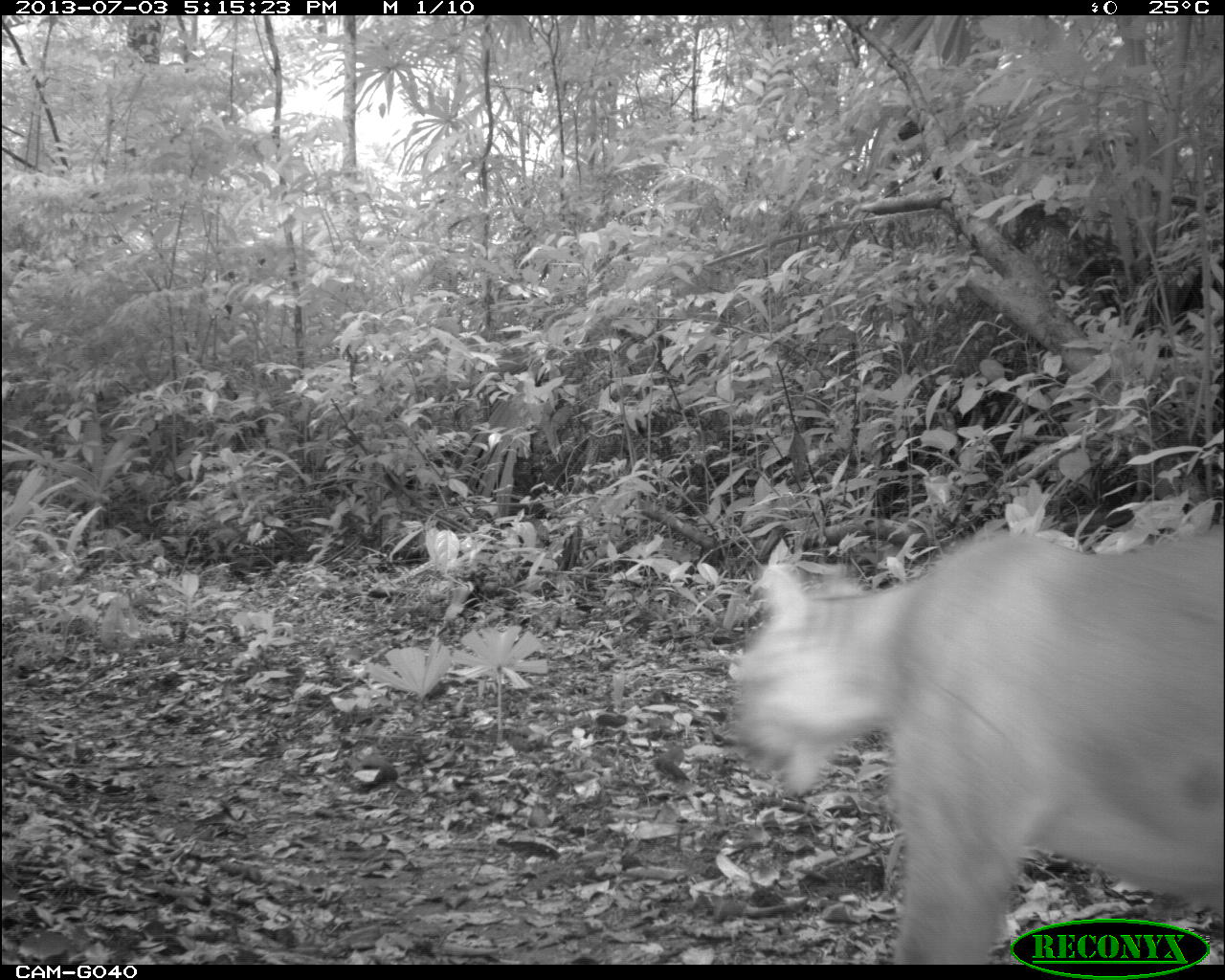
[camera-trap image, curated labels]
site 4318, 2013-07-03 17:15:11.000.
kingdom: Animalia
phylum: Chordata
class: Mammalia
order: Carnivora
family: Felidae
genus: Puma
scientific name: Puma concolor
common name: mountain lion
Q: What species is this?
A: Puma concolor (mountain lion).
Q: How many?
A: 1.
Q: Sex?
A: Male.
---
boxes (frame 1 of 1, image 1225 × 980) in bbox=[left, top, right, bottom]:
puma concolor: bbox=[721, 522, 1225, 962]